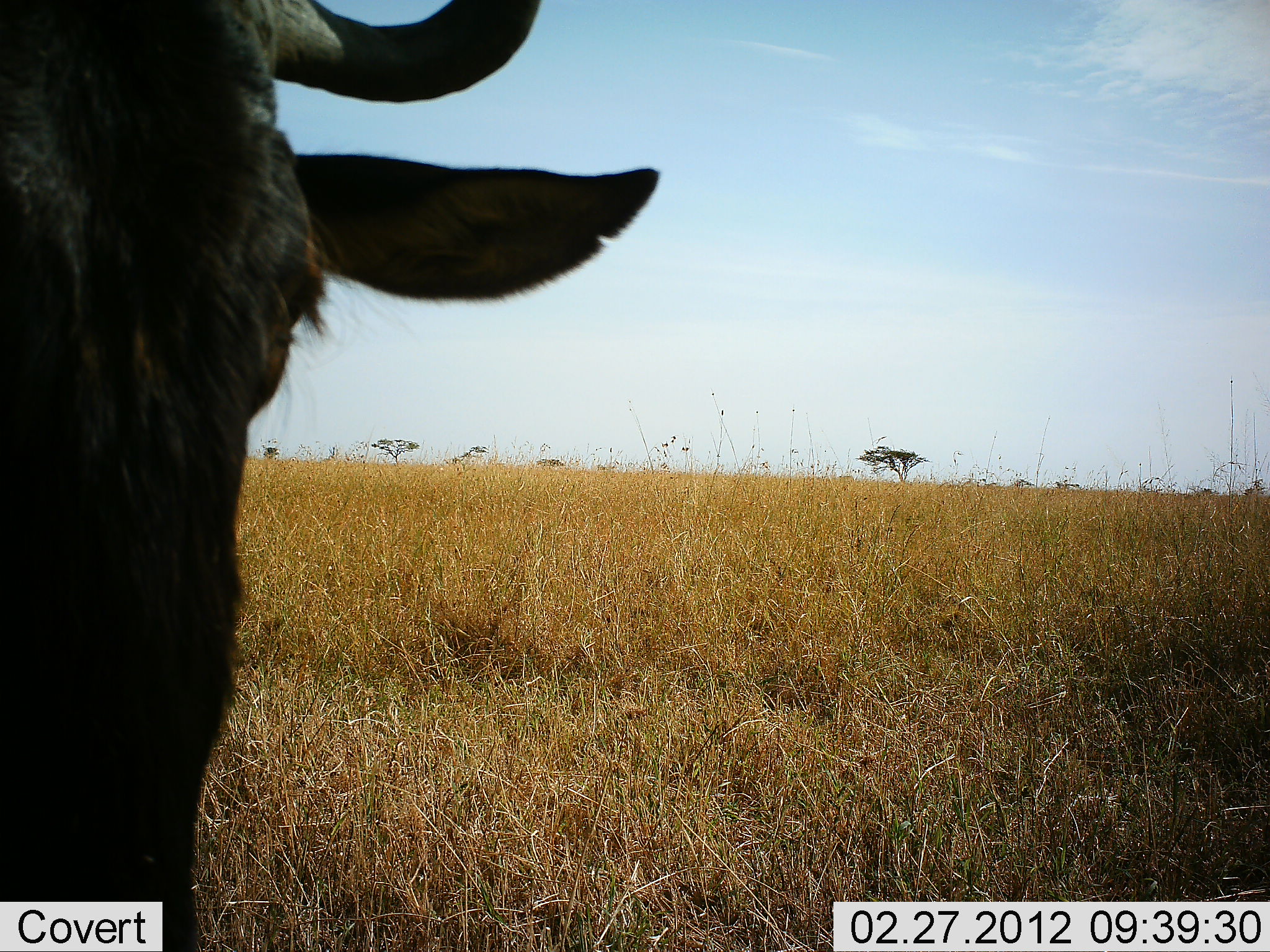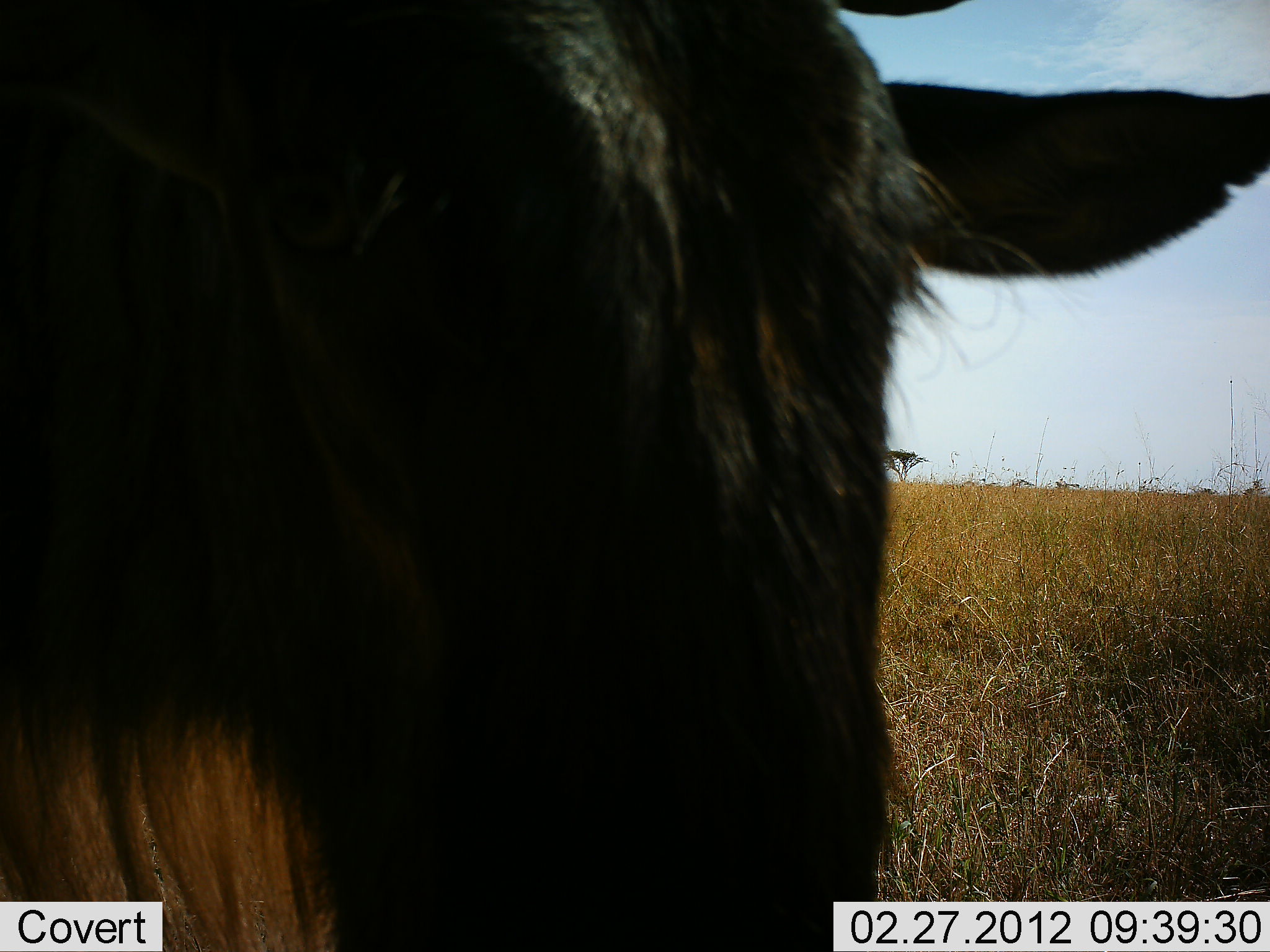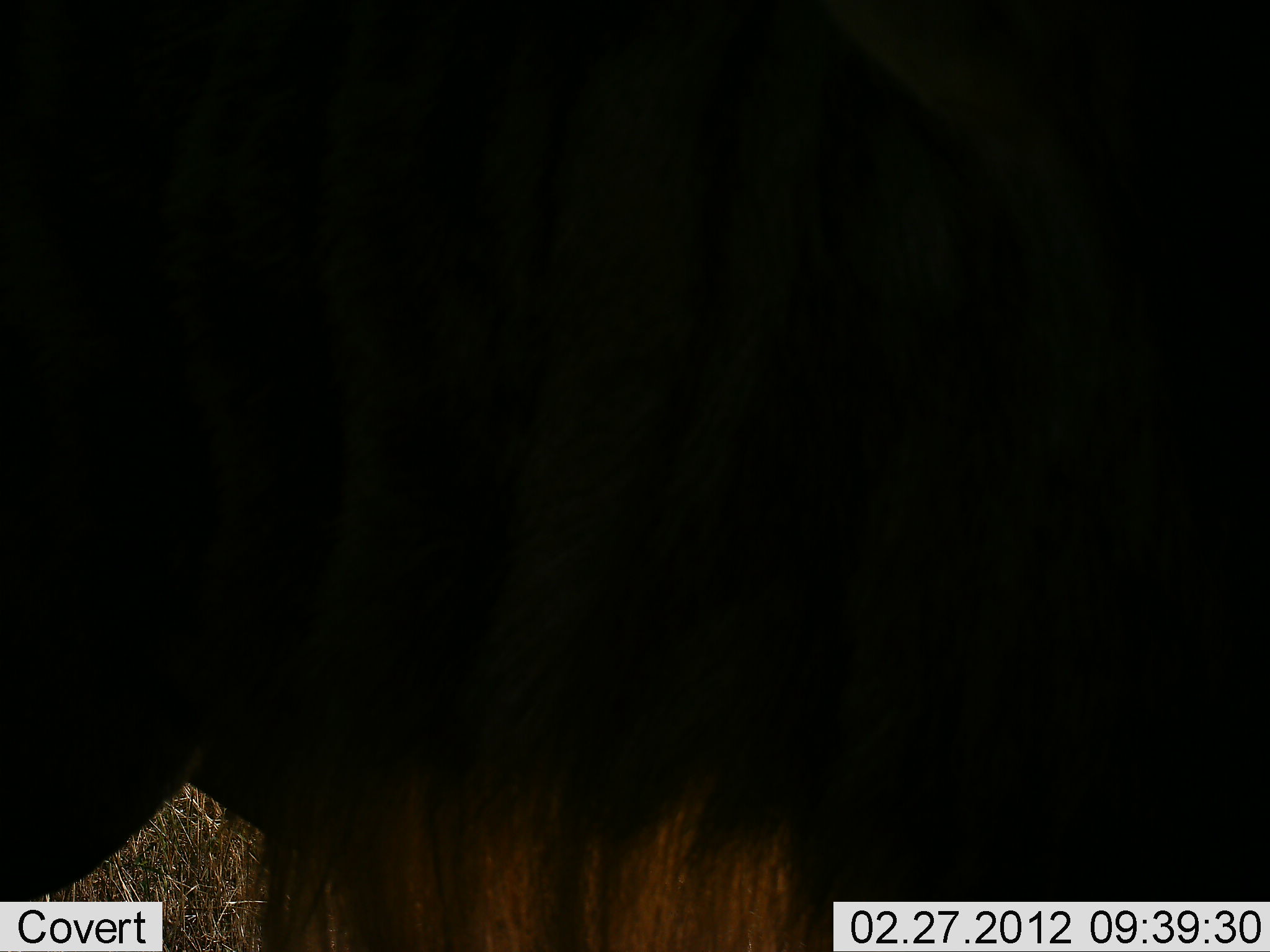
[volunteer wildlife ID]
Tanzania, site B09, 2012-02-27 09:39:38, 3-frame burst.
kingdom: Animalia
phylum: Chordata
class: Mammalia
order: Artiodactyla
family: Bovidae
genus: Connochaetes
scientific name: Connochaetes taurinus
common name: blue wildebeest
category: wildebeest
Wildebeest (blue wildebeest) (Connochaetes taurinus), count 1. Behavior (volunteer vote fractions): standing 53%, resting 0%, moving 47%, interacting 12%. Young present (vote fraction): 0%. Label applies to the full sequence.